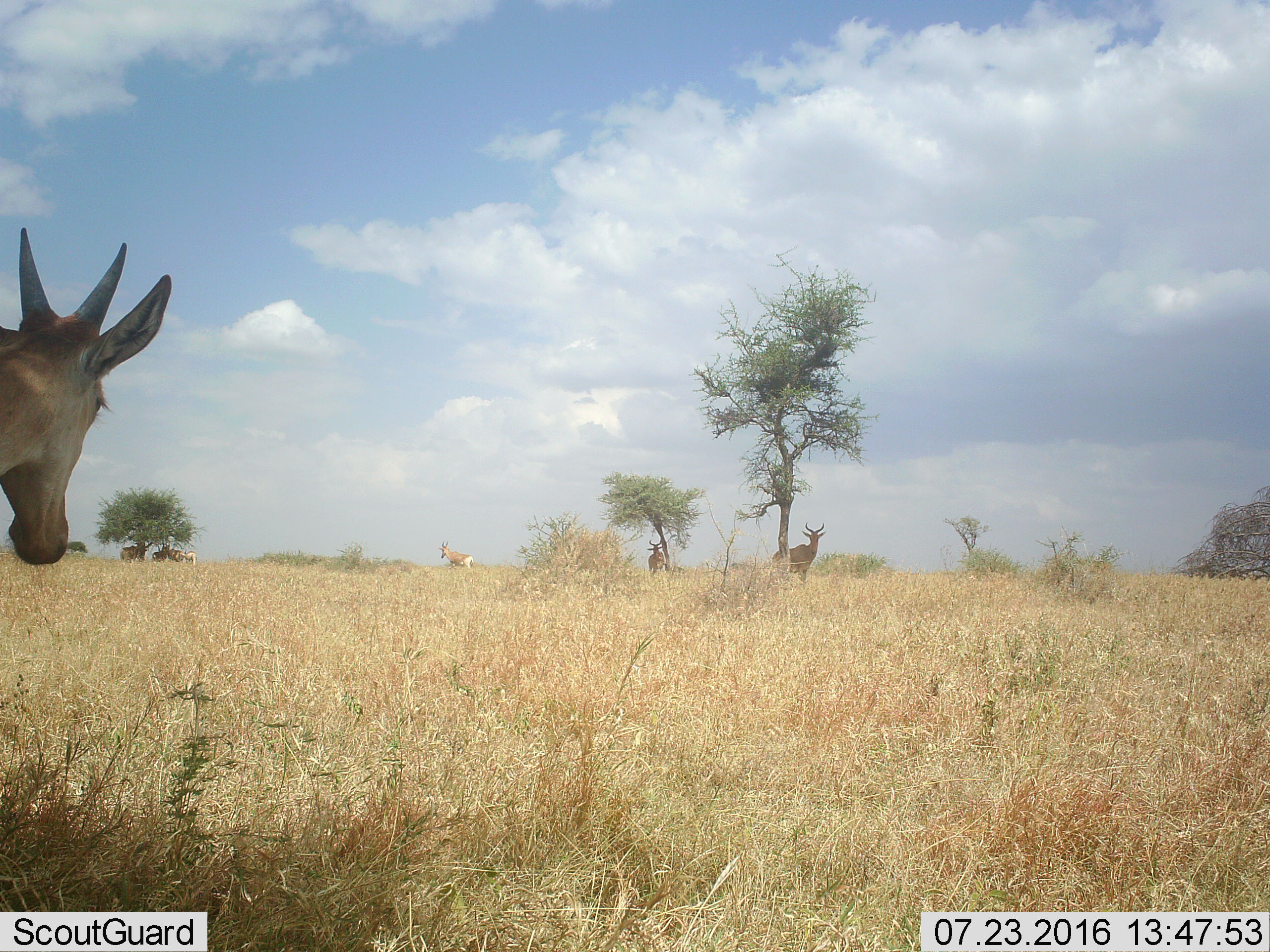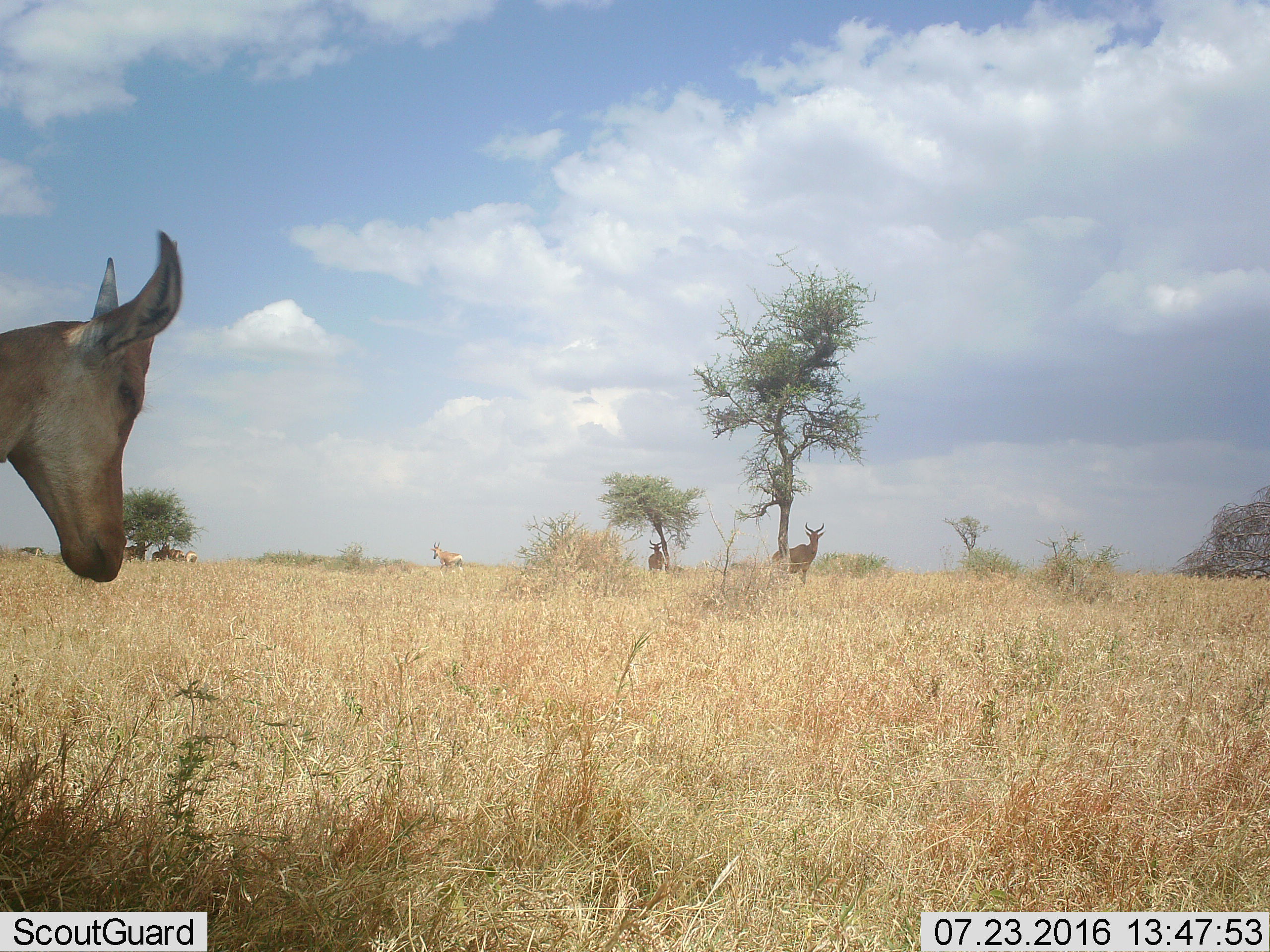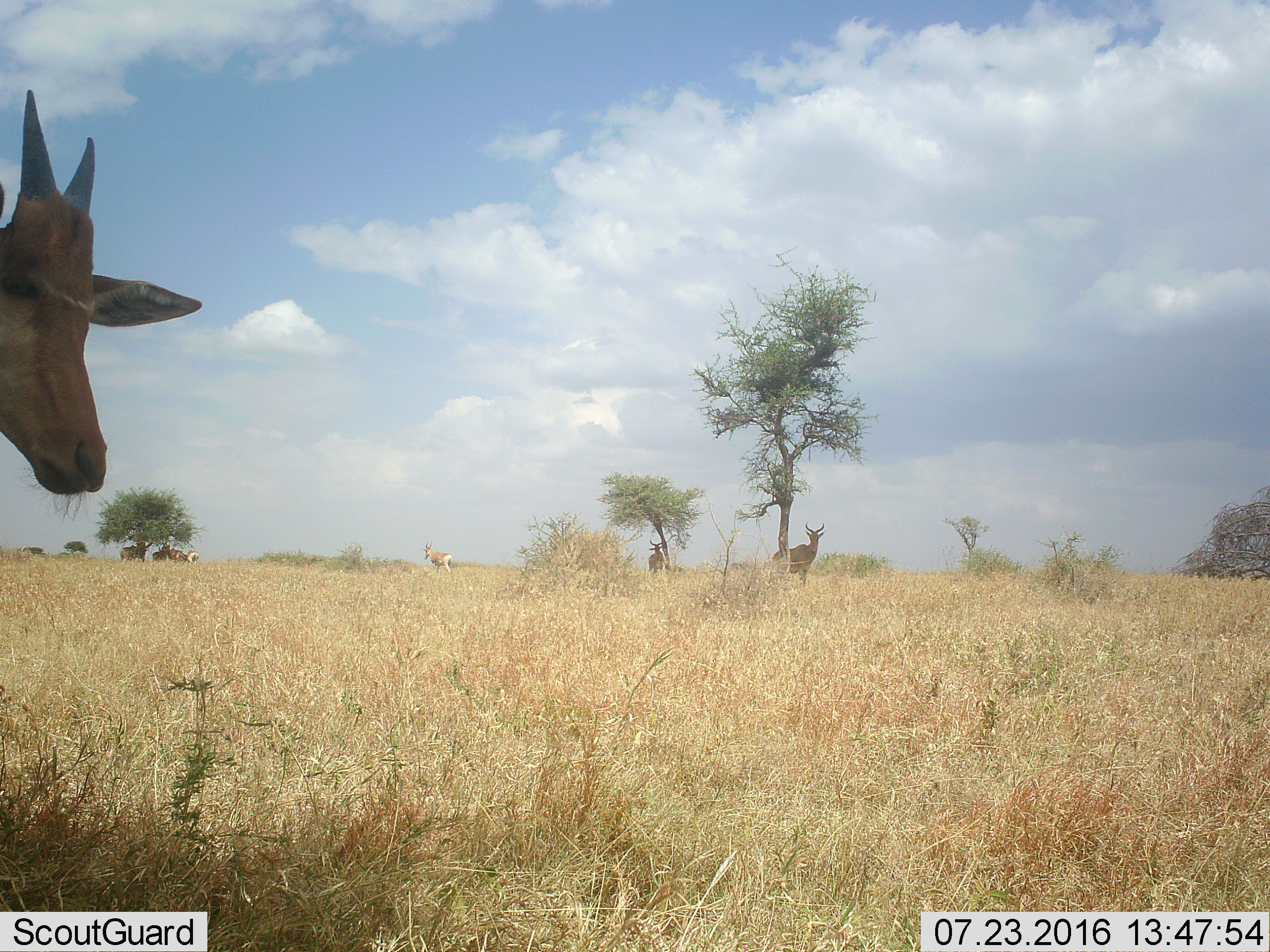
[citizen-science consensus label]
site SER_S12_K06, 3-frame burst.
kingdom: Animalia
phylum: Chordata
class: Mammalia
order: Artiodactyla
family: Bovidae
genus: Alcelaphus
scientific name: Alcelaphus buselaphus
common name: hartebeest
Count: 8.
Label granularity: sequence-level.